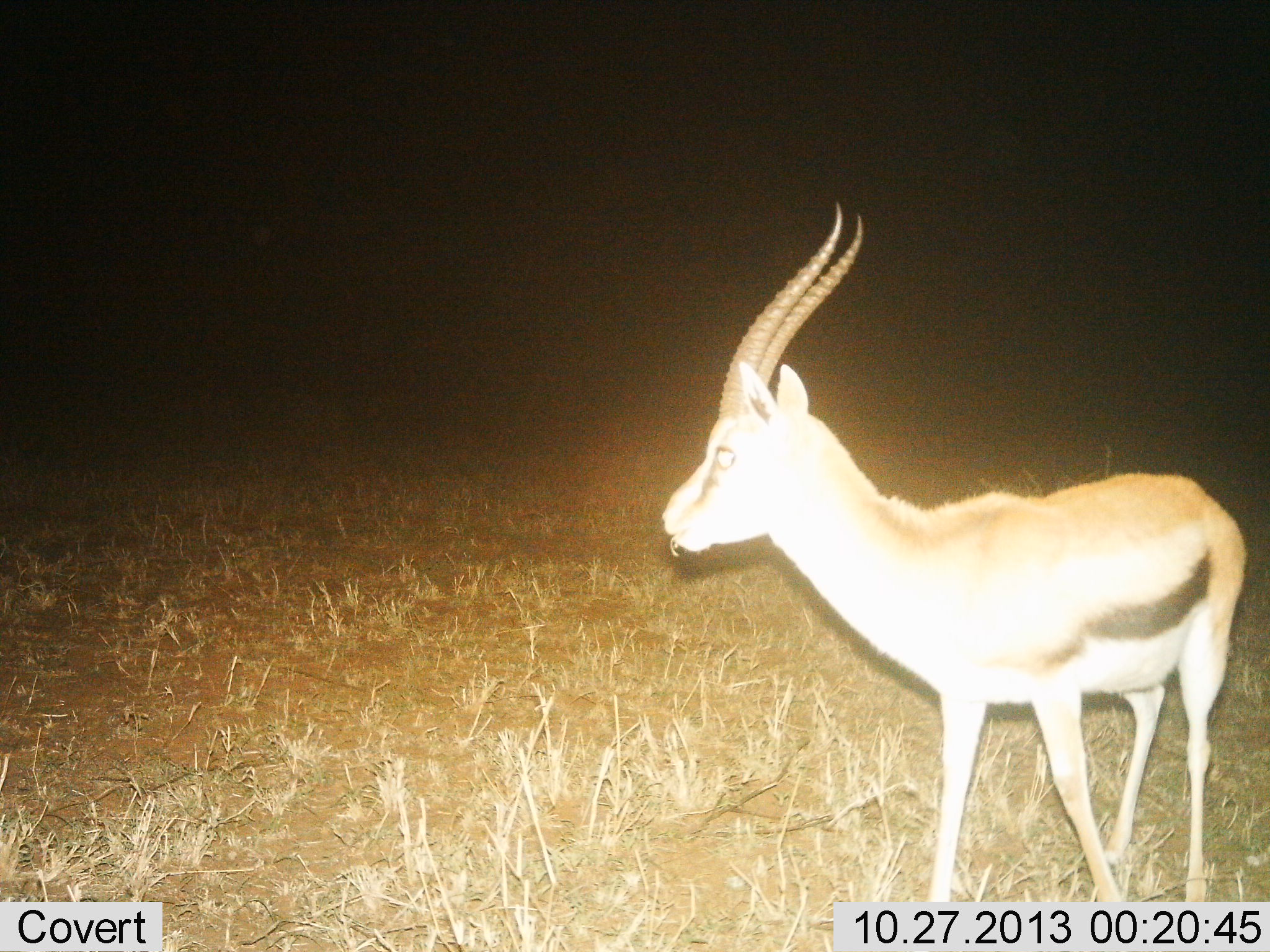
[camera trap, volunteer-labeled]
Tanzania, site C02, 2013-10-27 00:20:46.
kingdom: Animalia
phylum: Chordata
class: Mammalia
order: Artiodactyla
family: Bovidae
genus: Eudorcas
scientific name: Eudorcas thomsonii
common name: thomson's gazelle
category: gazellethomsons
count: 1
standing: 88%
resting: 0%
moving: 9%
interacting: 2%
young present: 0%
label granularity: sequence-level